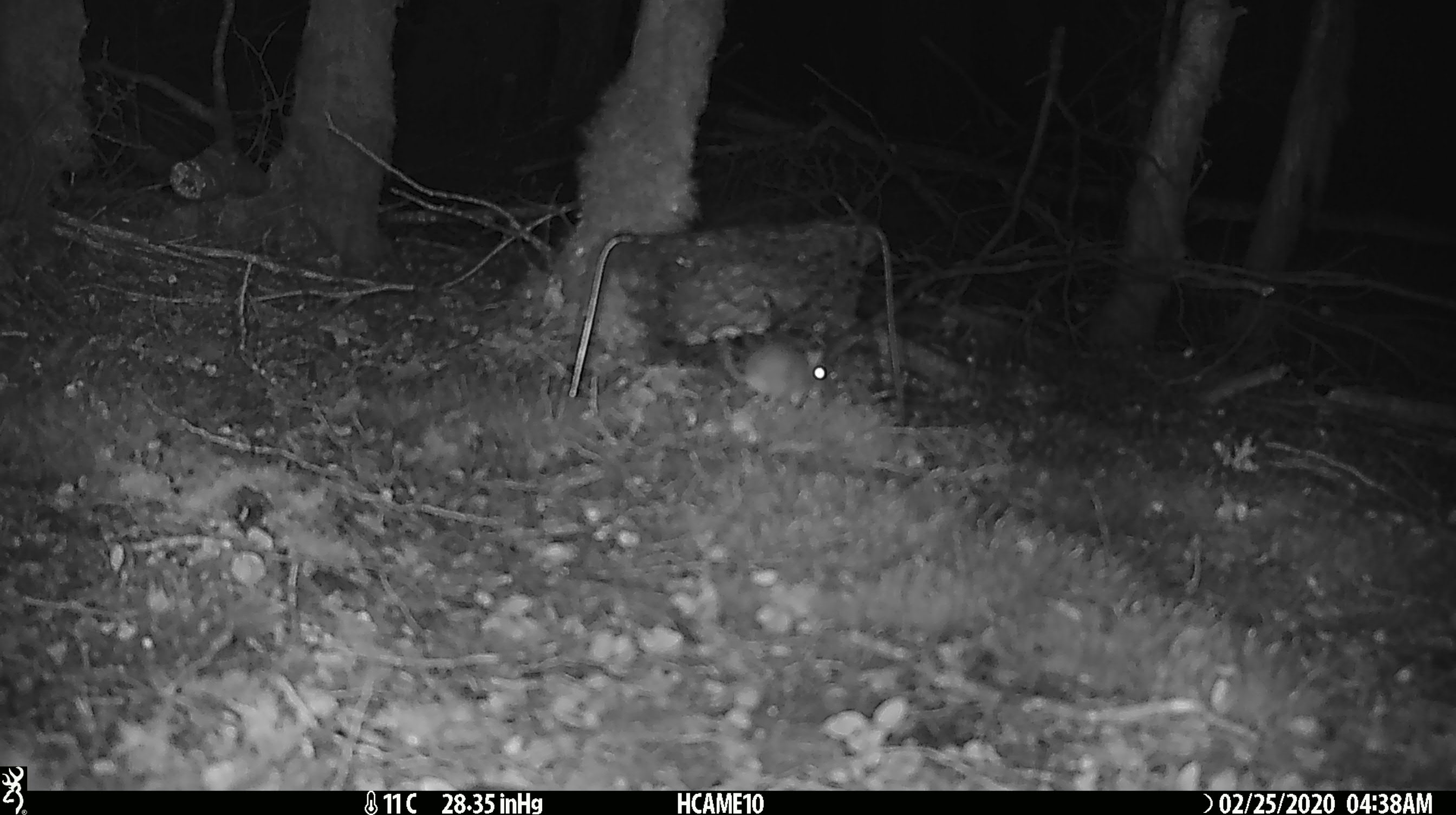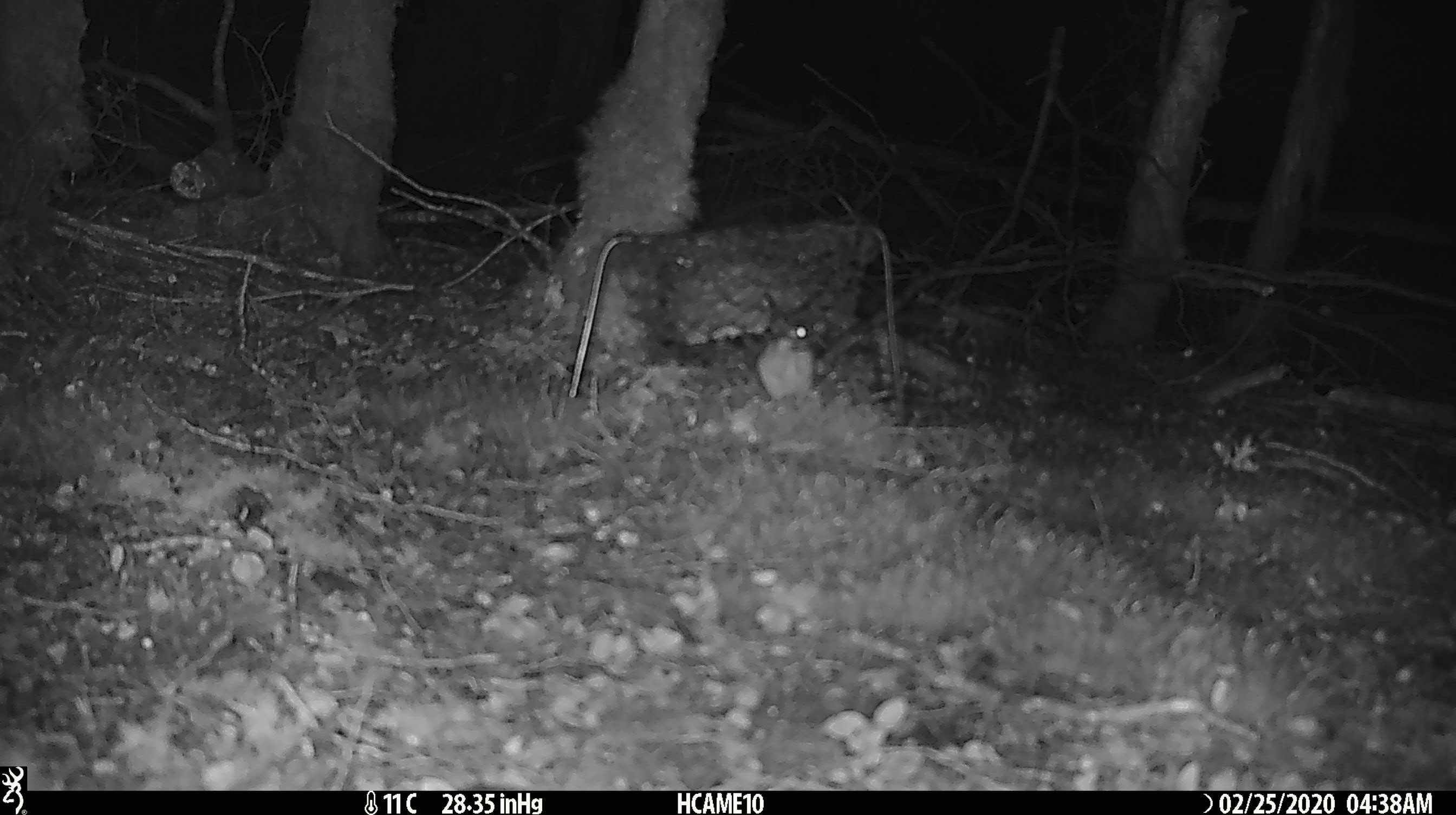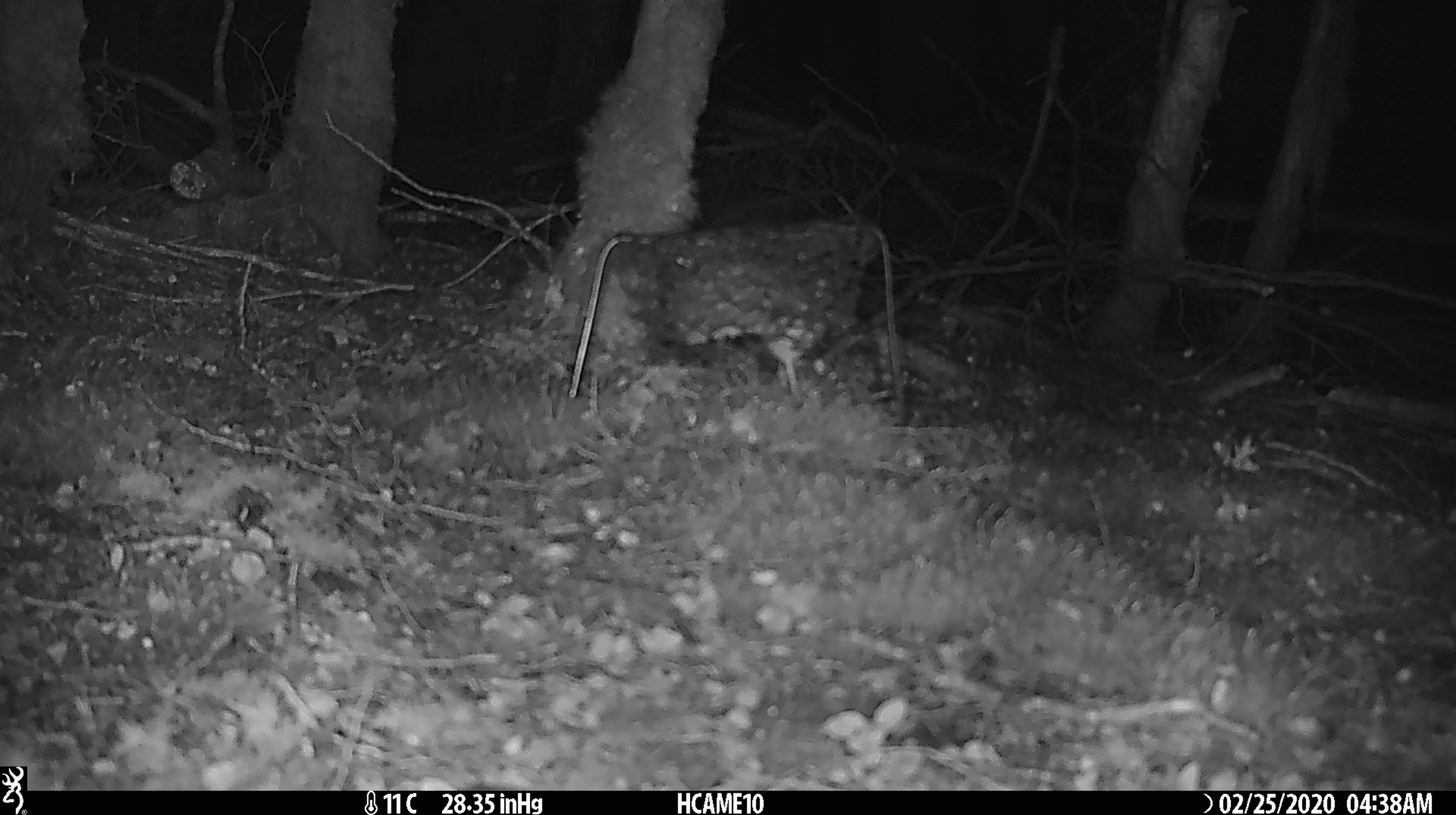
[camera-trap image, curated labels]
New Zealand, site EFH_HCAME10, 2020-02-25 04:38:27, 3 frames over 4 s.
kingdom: Animalia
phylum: Chordata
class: Mammalia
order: Rodentia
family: Muridae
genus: Mus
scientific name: Mus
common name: mouse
Mouse (Mus).